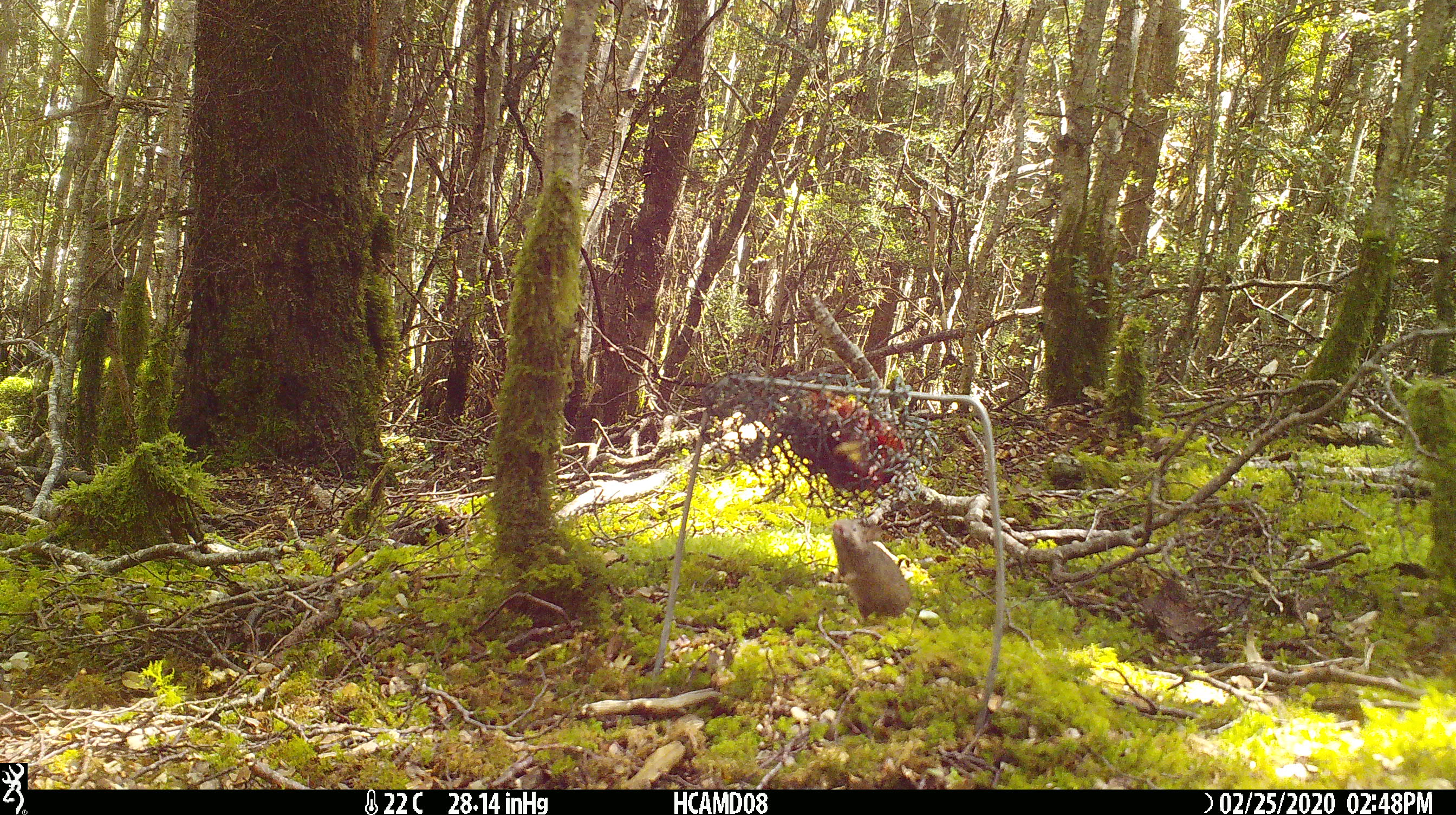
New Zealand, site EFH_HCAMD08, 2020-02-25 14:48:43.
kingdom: Animalia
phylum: Chordata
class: Mammalia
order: Rodentia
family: Muridae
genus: Mus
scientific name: Mus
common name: mouse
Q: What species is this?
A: Mouse (Mus).